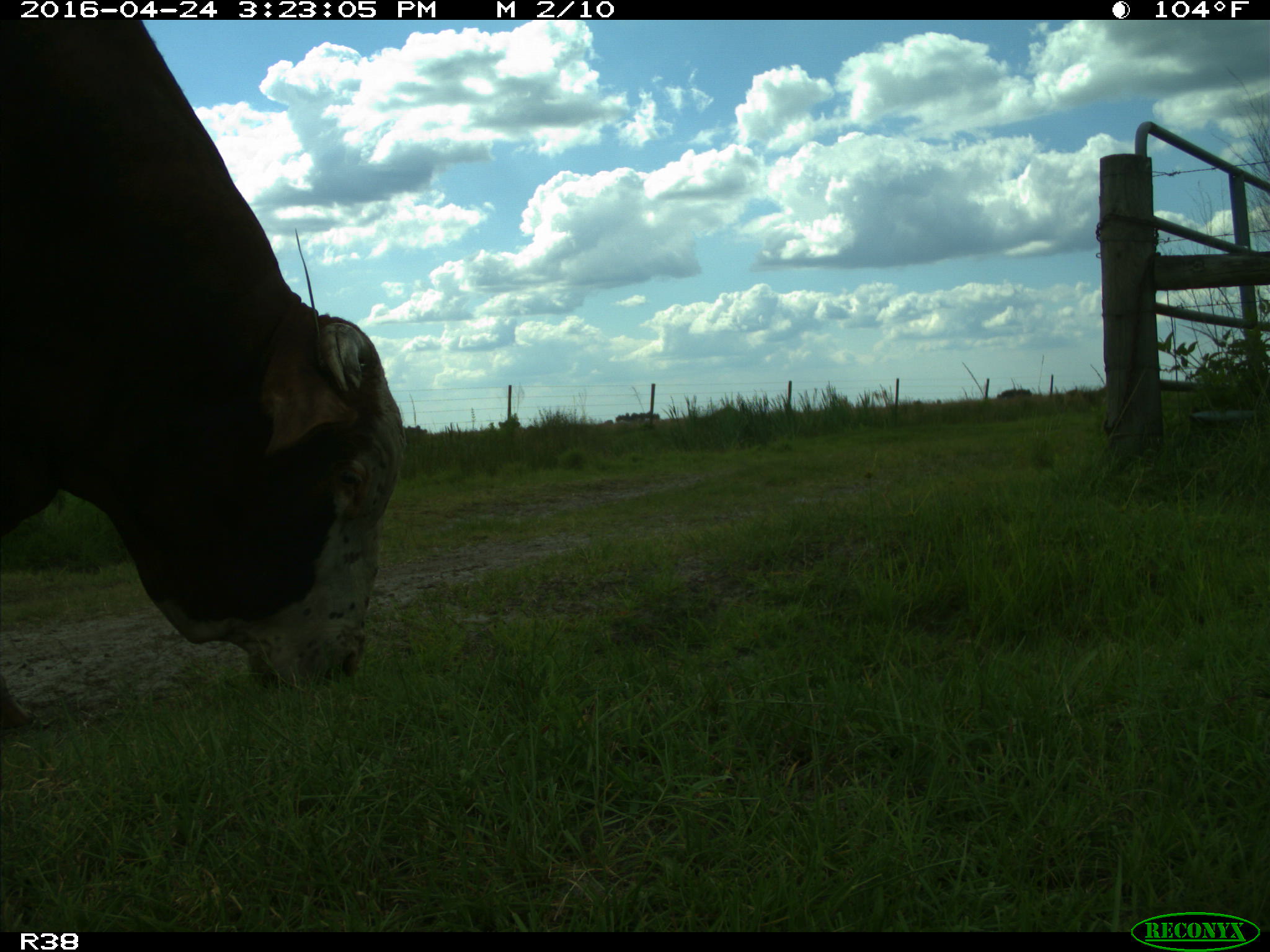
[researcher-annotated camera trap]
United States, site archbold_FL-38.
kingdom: Animalia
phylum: Chordata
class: Mammalia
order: Artiodactyla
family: Bovidae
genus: Bos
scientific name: Bos taurus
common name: domestic cow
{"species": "Bos taurus (domestic cow)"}